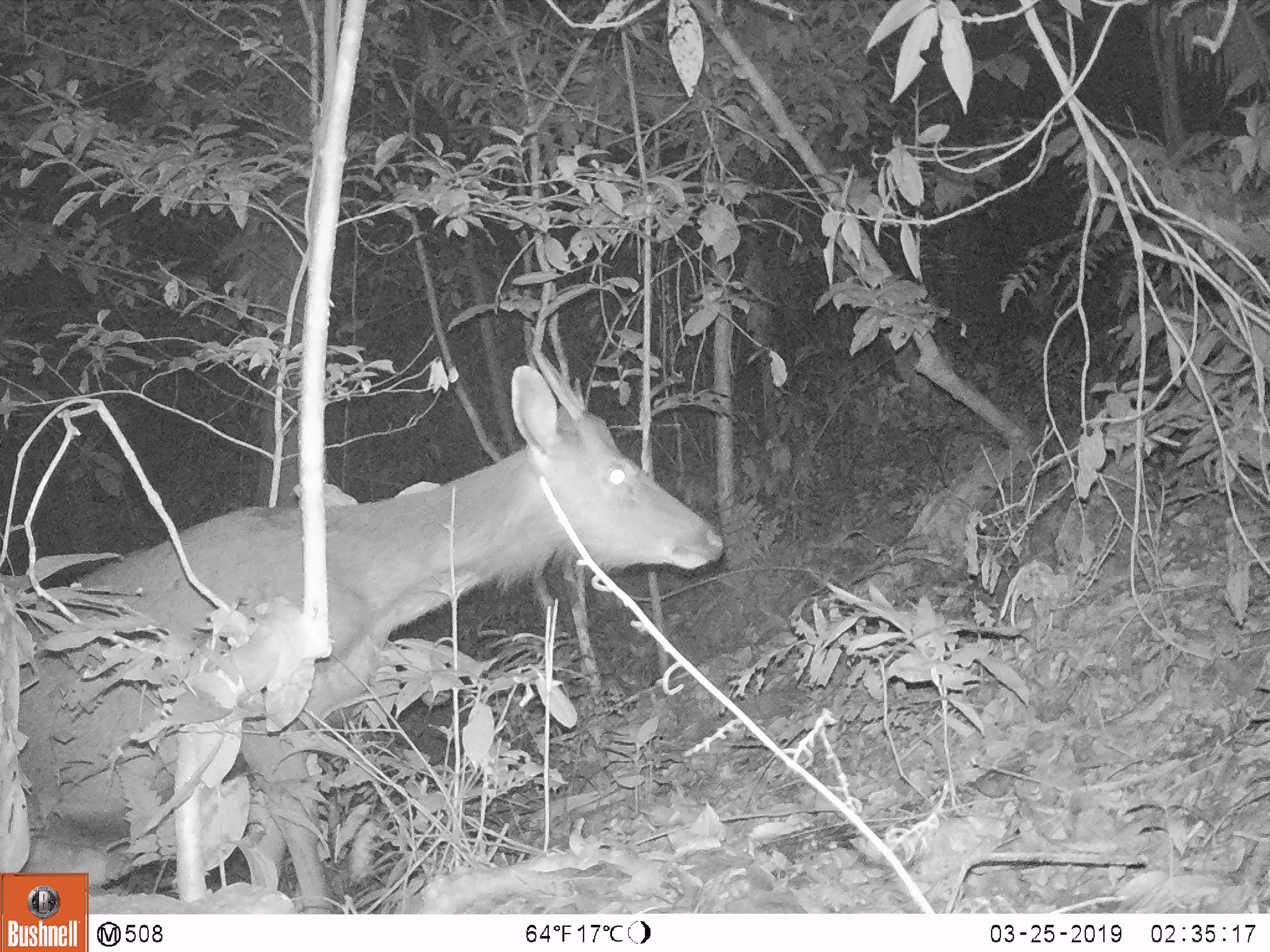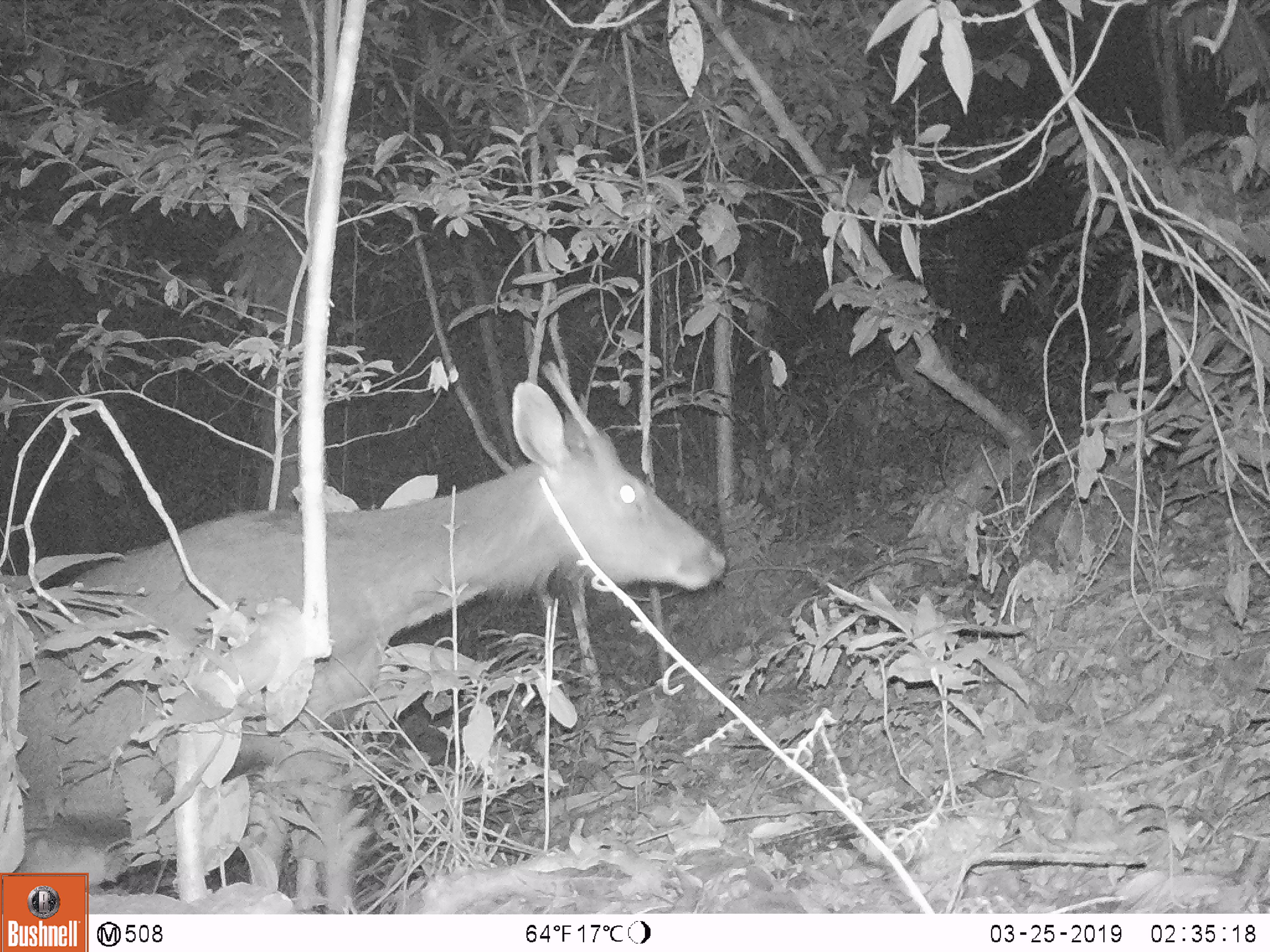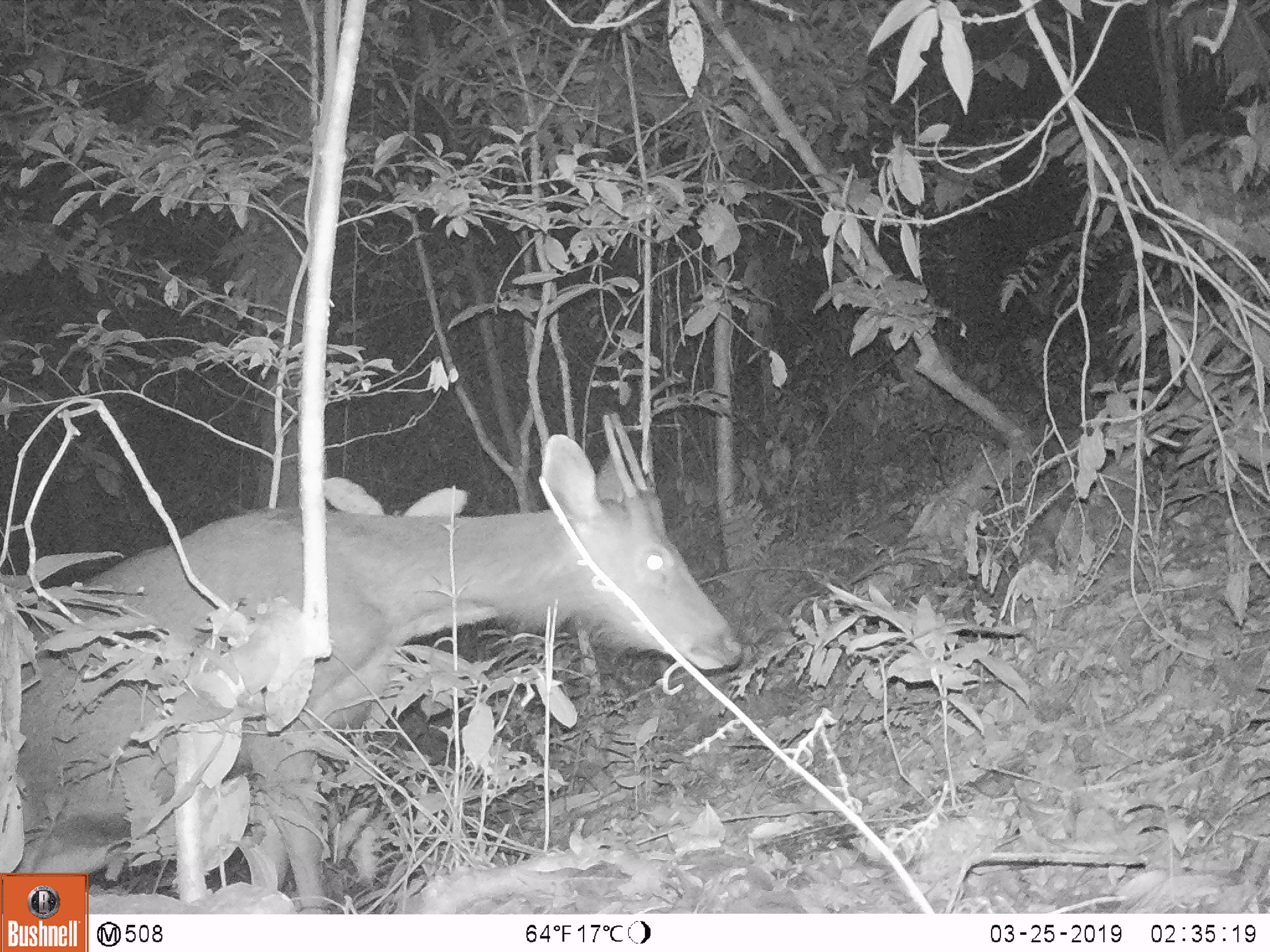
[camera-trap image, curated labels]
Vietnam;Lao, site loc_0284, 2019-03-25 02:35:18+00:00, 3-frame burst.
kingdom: Animalia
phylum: Chordata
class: Mammalia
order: Artiodactyla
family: Cervidae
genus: Rusa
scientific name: Rusa unicolor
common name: sambar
Sambar (Rusa unicolor). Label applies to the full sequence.